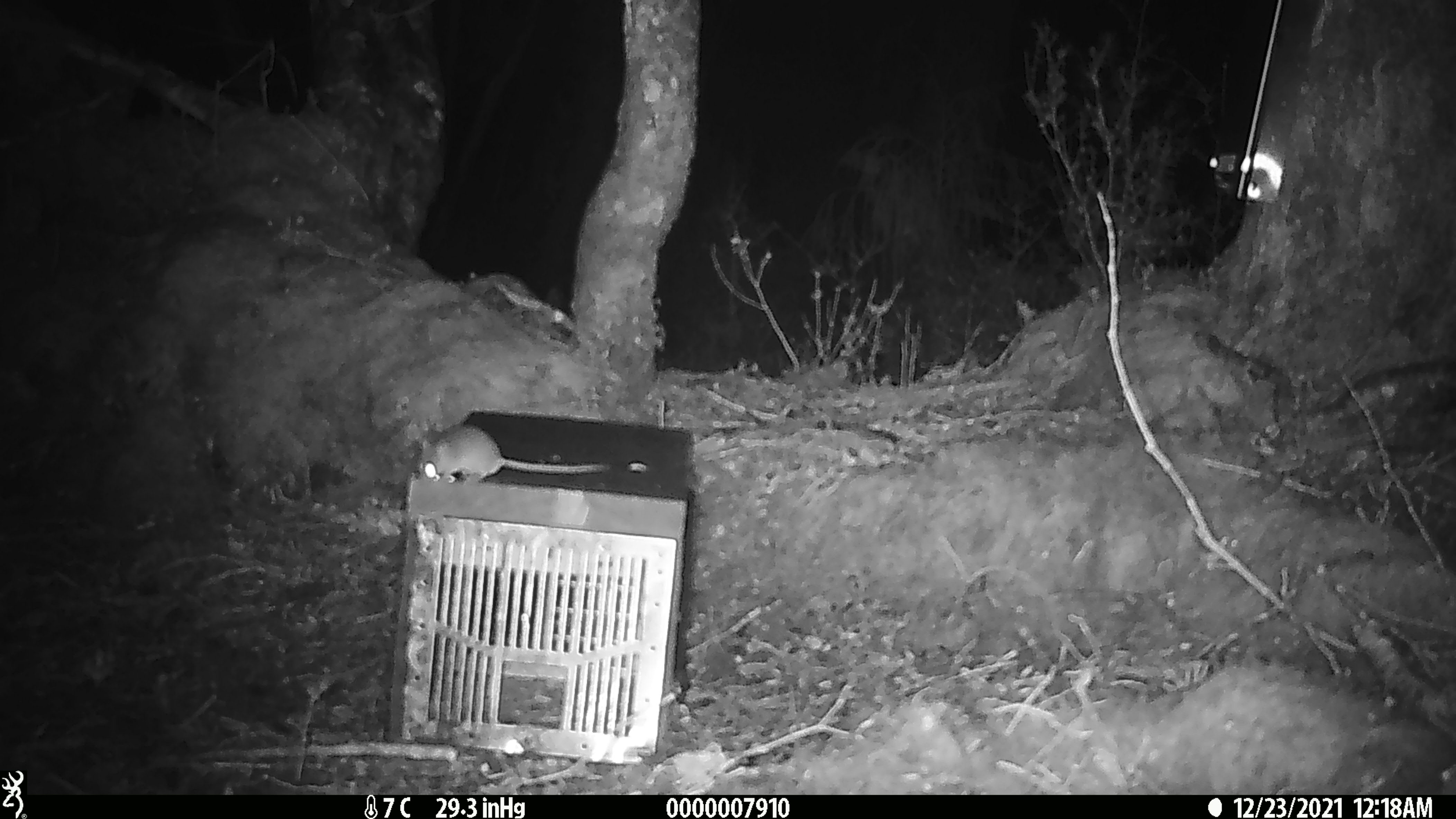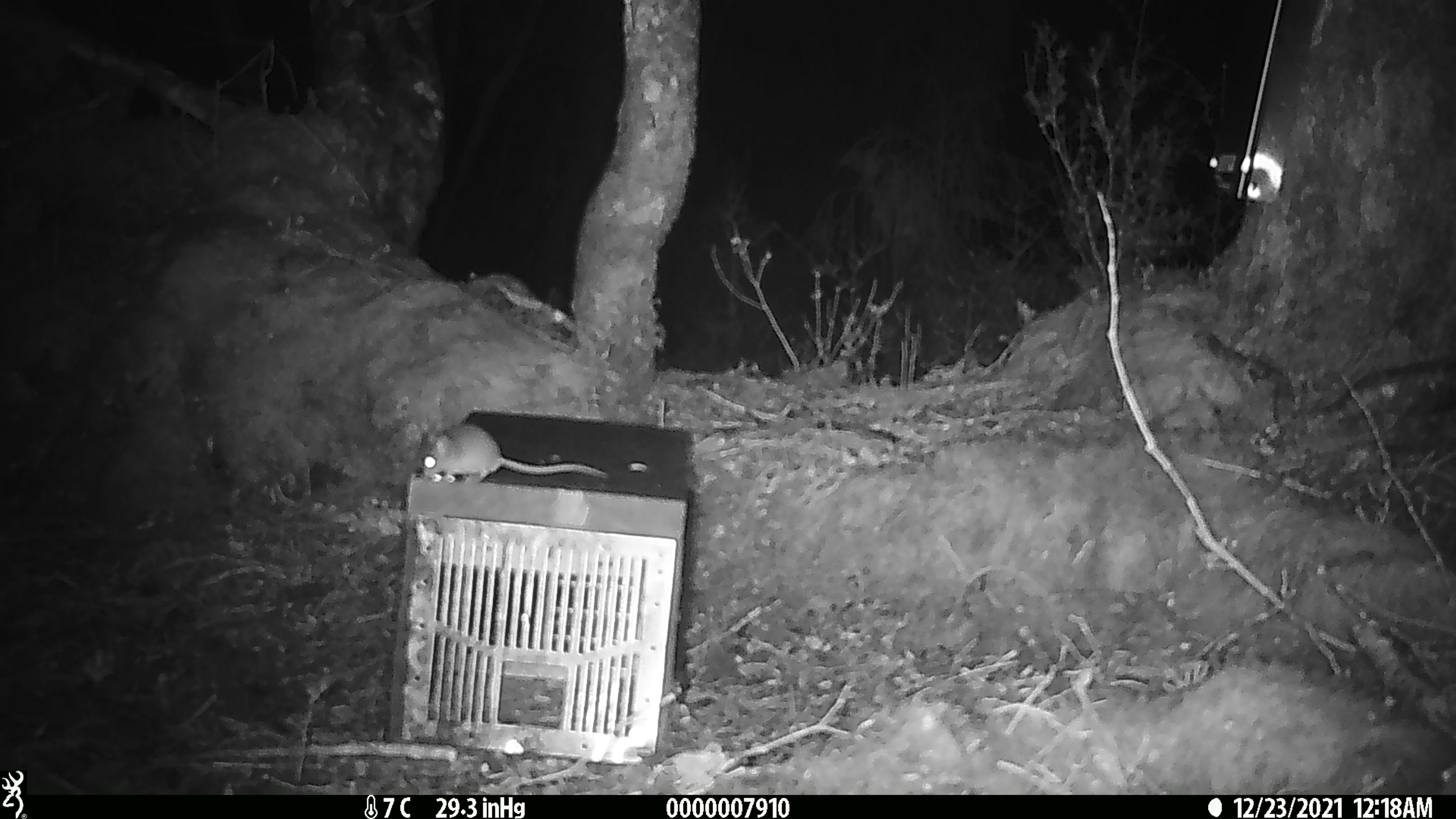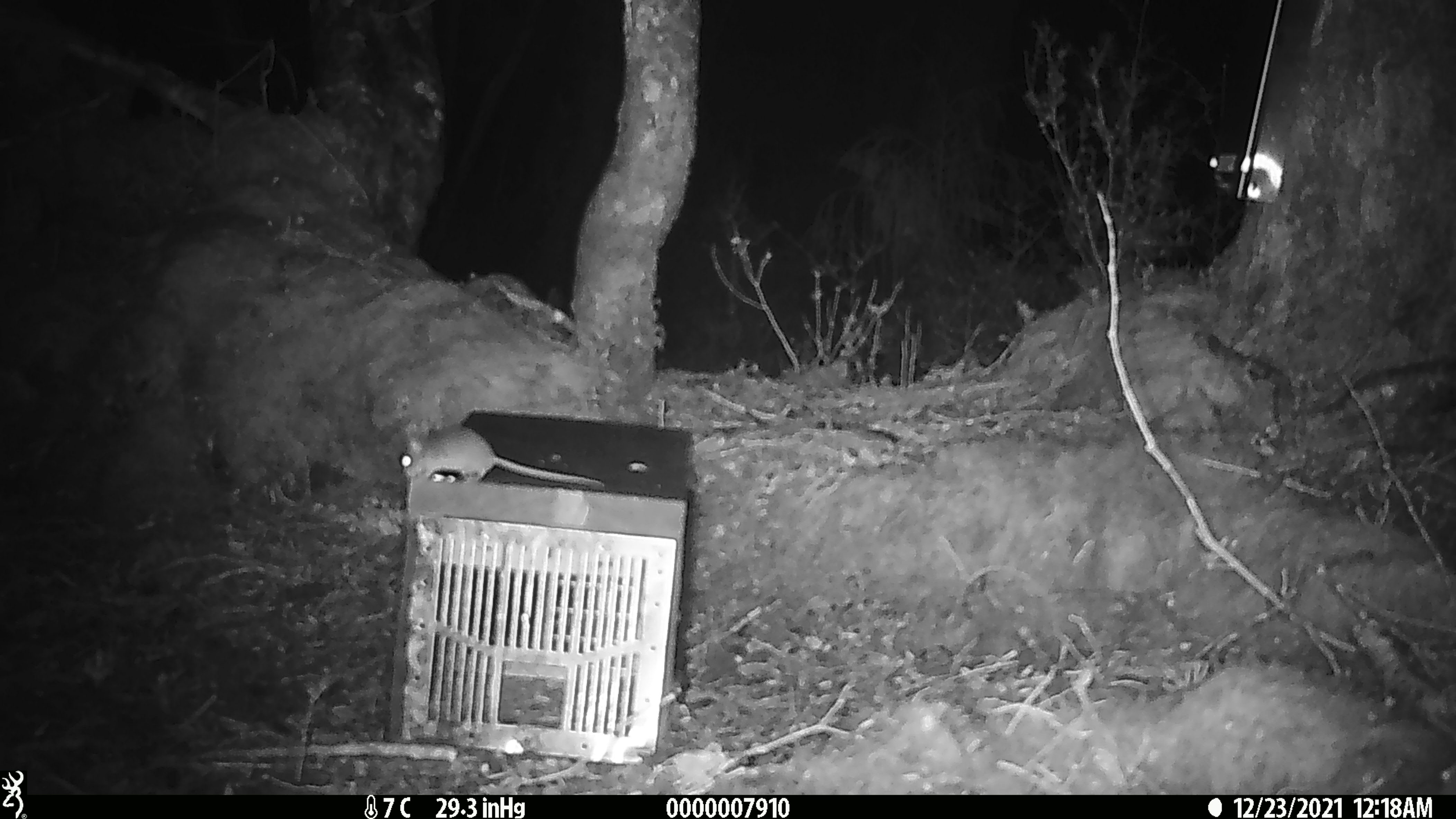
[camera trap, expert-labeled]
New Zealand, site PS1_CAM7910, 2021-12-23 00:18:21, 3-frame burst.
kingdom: Animalia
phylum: Chordata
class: Mammalia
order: Rodentia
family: Muridae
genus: Mus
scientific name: Mus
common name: mouse